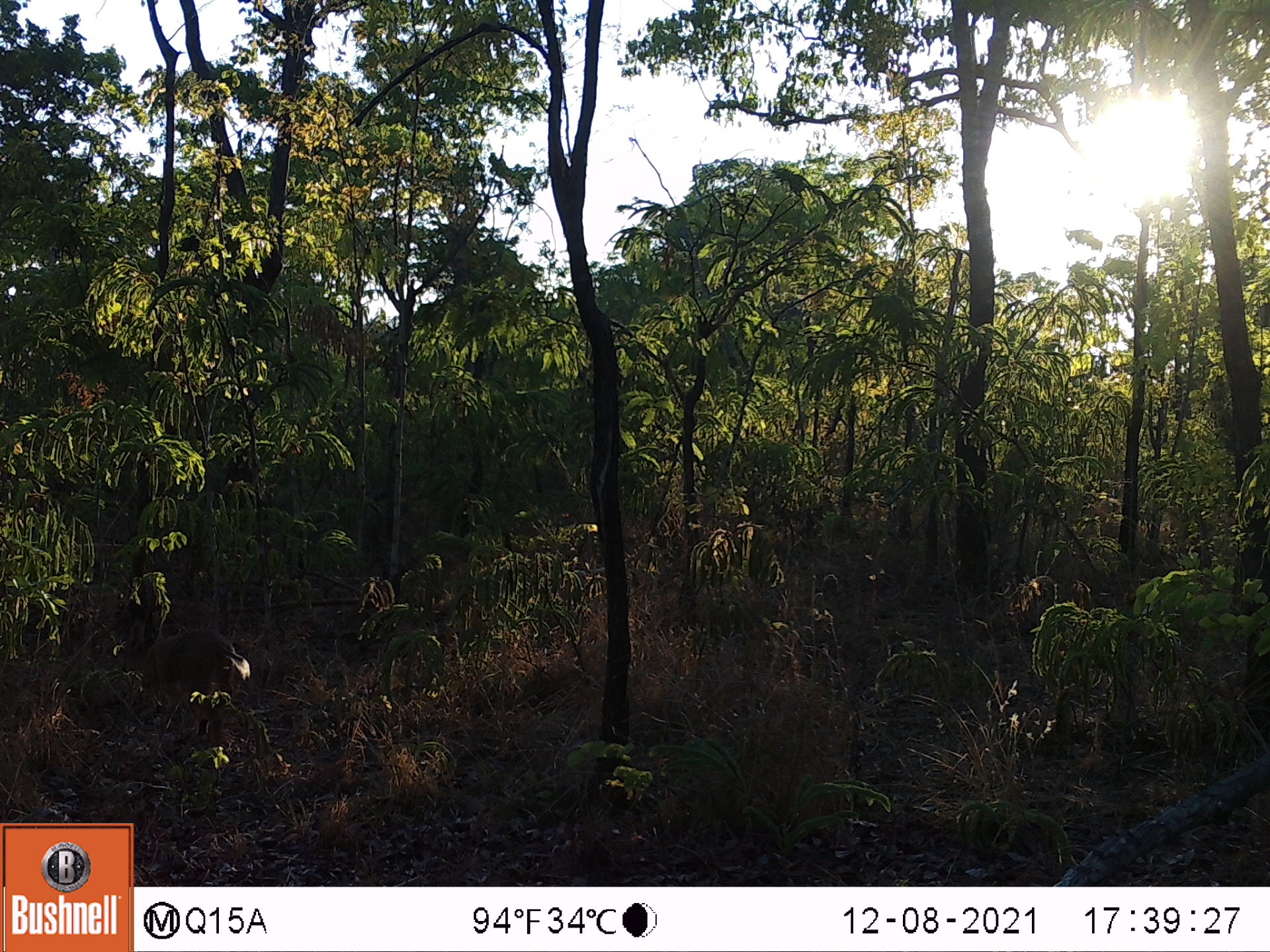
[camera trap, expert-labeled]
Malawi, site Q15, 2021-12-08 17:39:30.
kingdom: Animalia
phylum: Chordata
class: Mammalia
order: Artiodactyla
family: Bovidae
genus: Sylvicapra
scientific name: Sylvicapra grimmia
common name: common duiker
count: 1